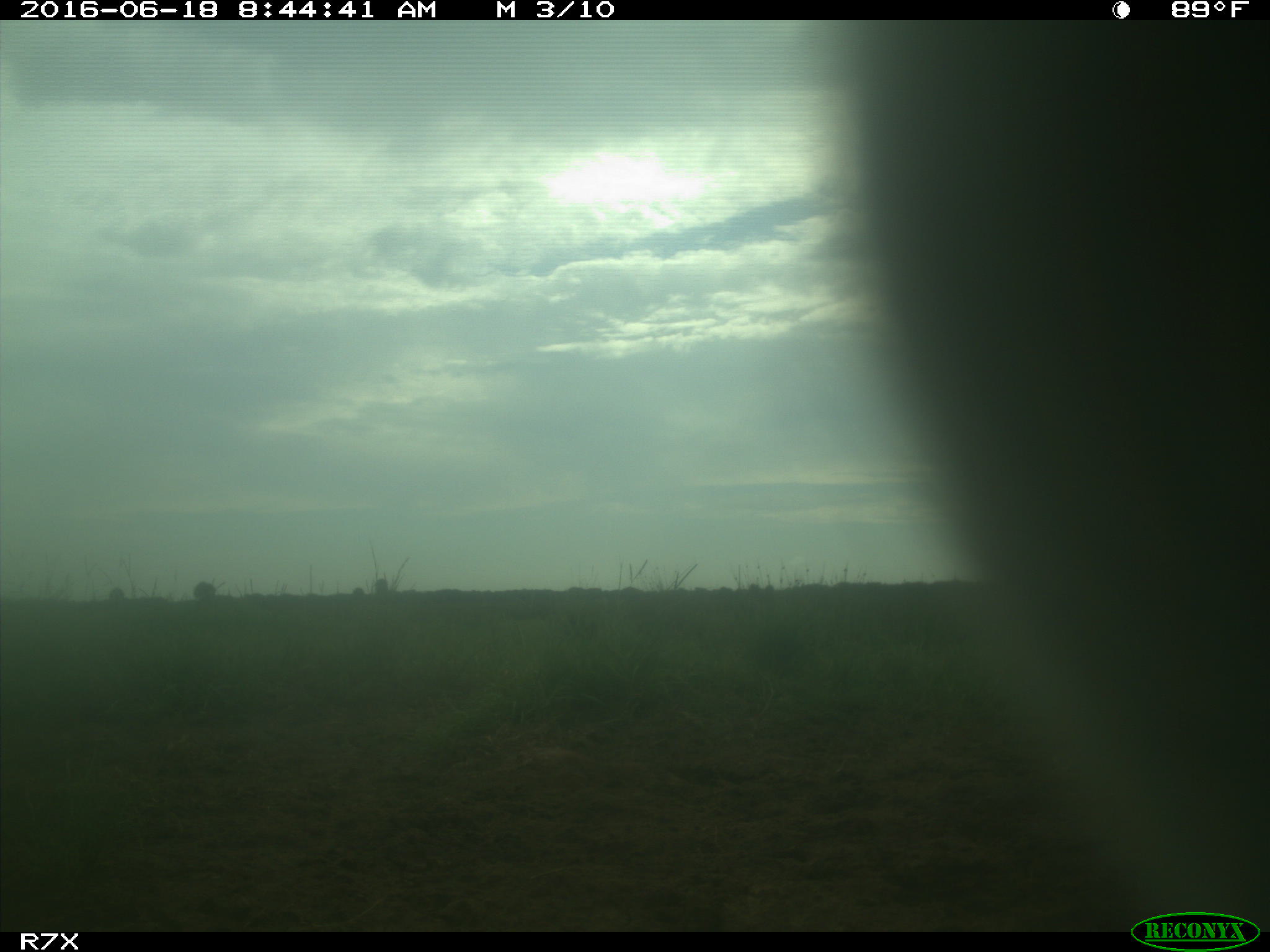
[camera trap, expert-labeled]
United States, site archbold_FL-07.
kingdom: Animalia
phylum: Chordata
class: Mammalia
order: Artiodactyla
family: Bovidae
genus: Bos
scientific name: Bos taurus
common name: domestic cow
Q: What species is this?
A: Bos taurus (domestic cow).